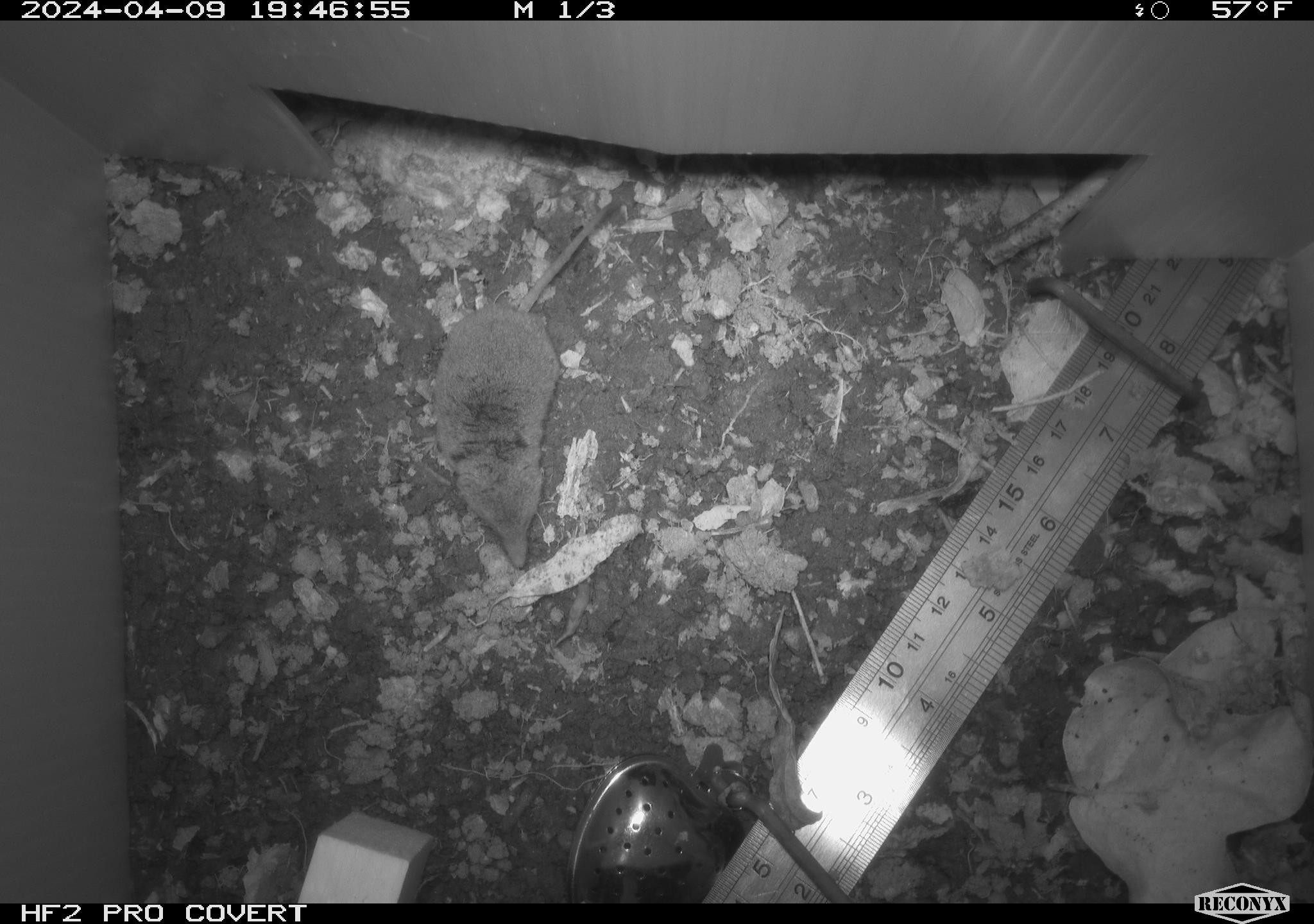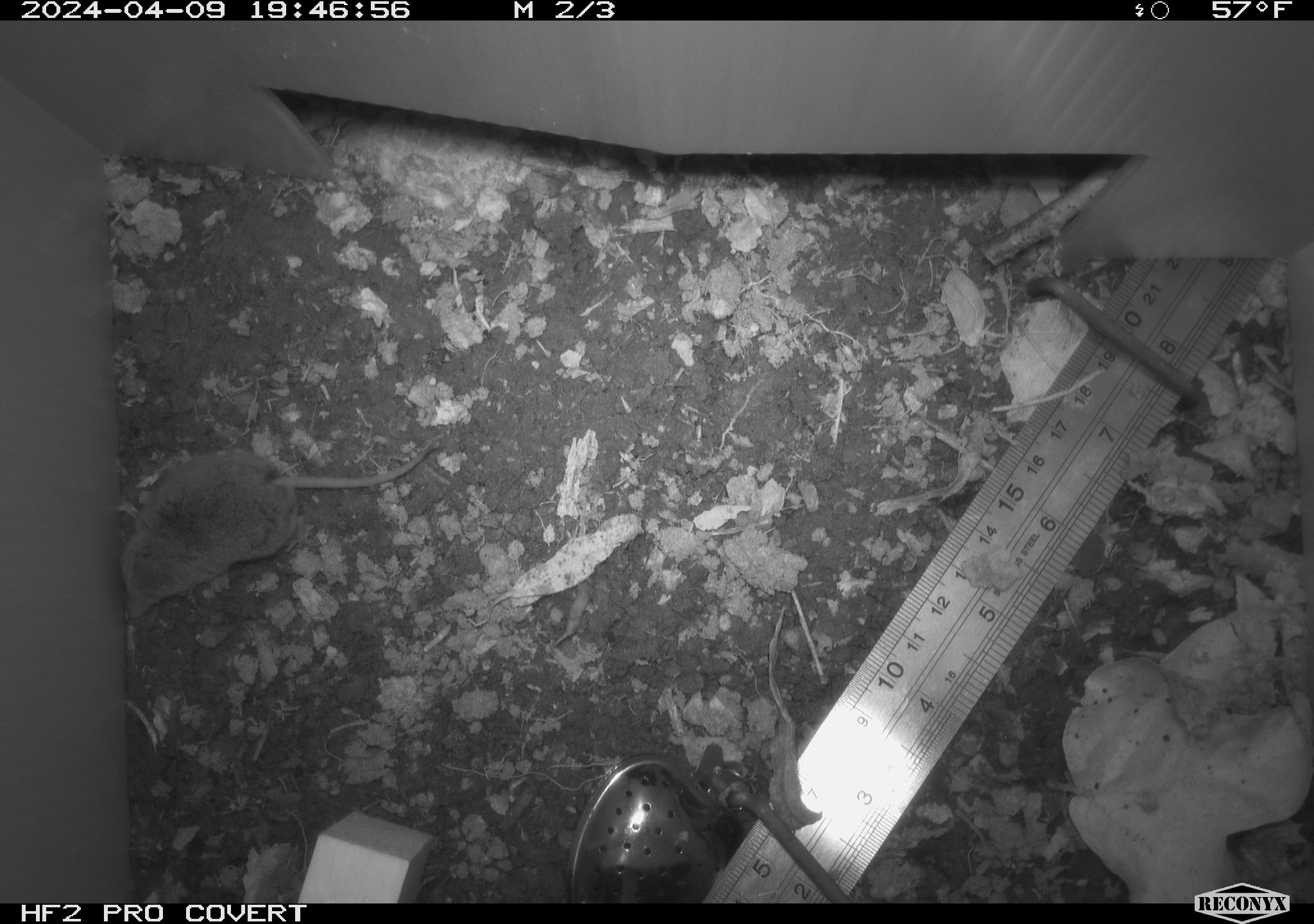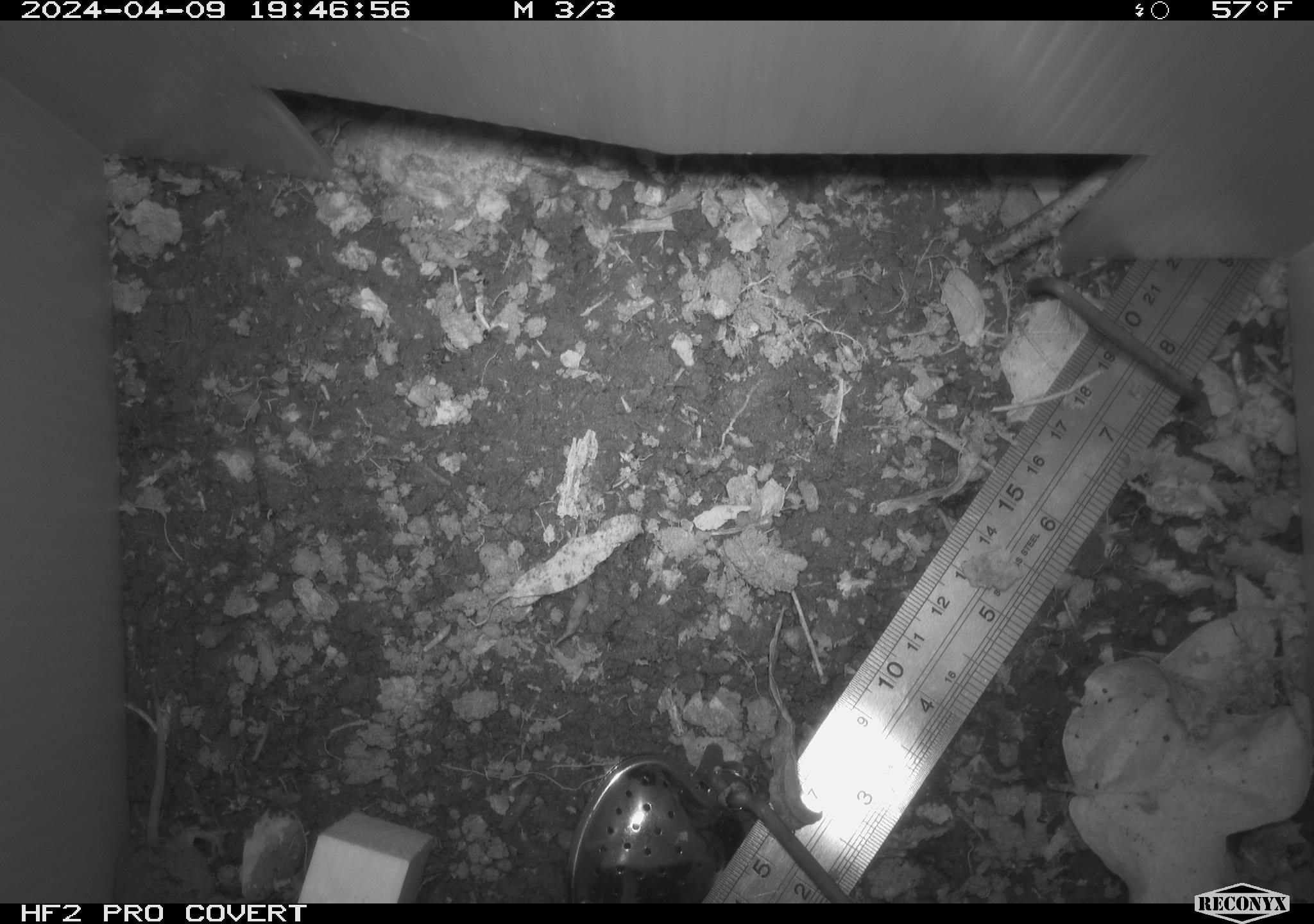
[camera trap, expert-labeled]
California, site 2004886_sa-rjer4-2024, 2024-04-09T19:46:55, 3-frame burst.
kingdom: Animalia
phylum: Chordata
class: Mammalia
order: Eulipotyphla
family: Soricidae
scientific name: Soricidae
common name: shrews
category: soricidae family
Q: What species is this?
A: Soricidae family (shrews) (Soricidae).